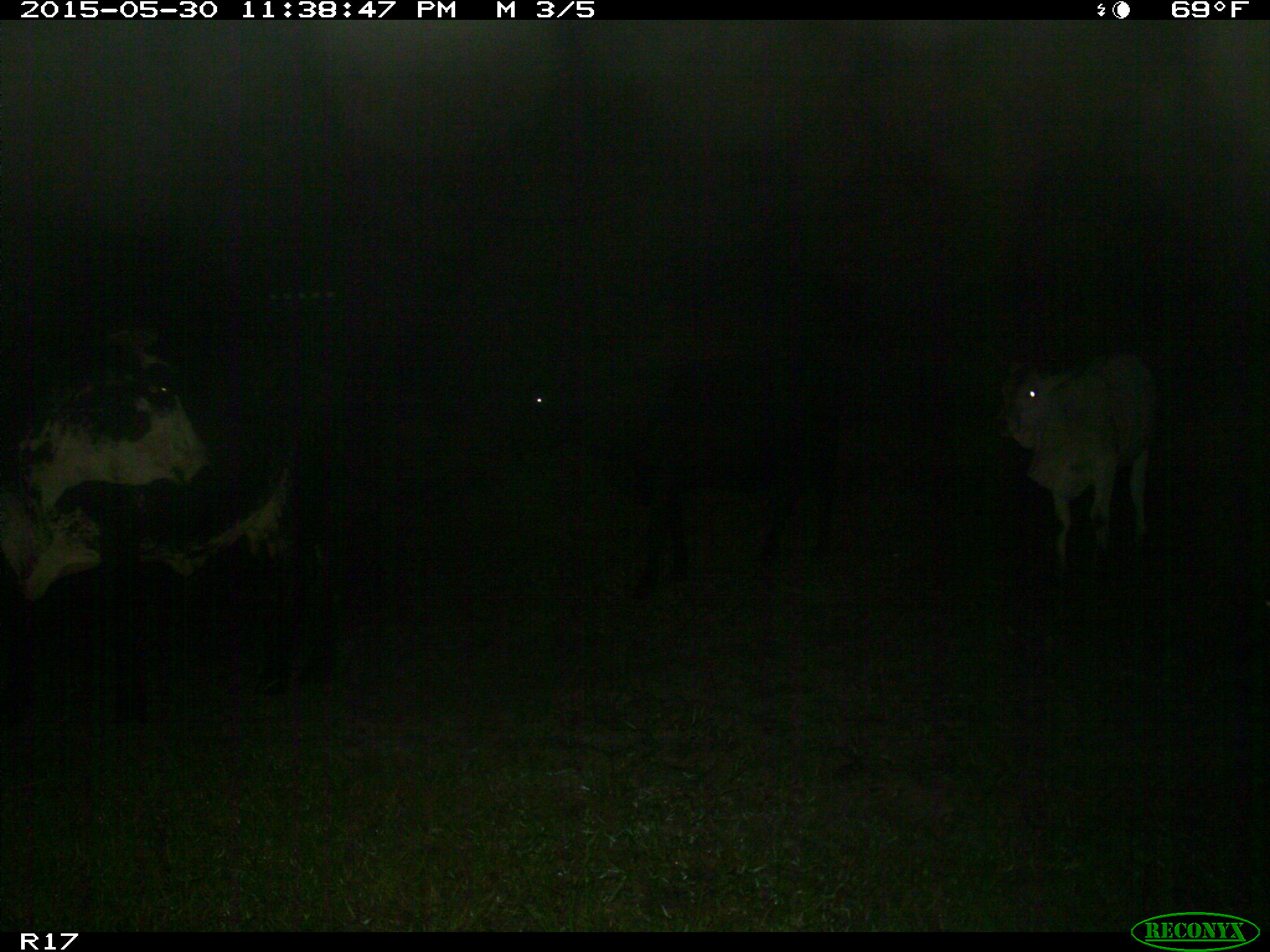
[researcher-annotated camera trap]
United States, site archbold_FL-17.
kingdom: Animalia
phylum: Chordata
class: Mammalia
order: Artiodactyla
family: Bovidae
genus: Bos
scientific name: Bos taurus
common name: domestic cow